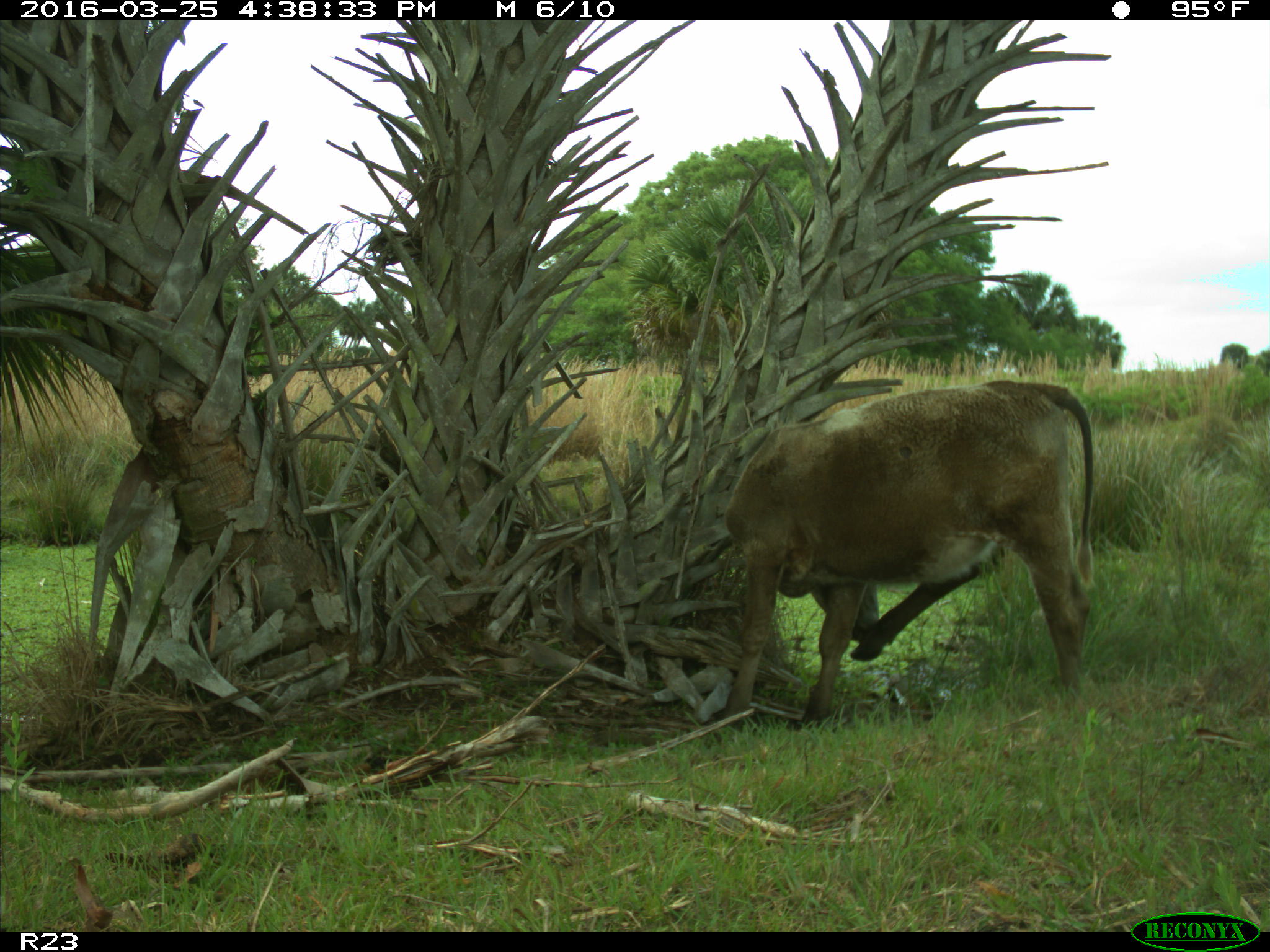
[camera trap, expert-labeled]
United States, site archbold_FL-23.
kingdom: Animalia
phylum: Chordata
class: Mammalia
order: Artiodactyla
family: Bovidae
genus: Bos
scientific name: Bos taurus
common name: domestic cow